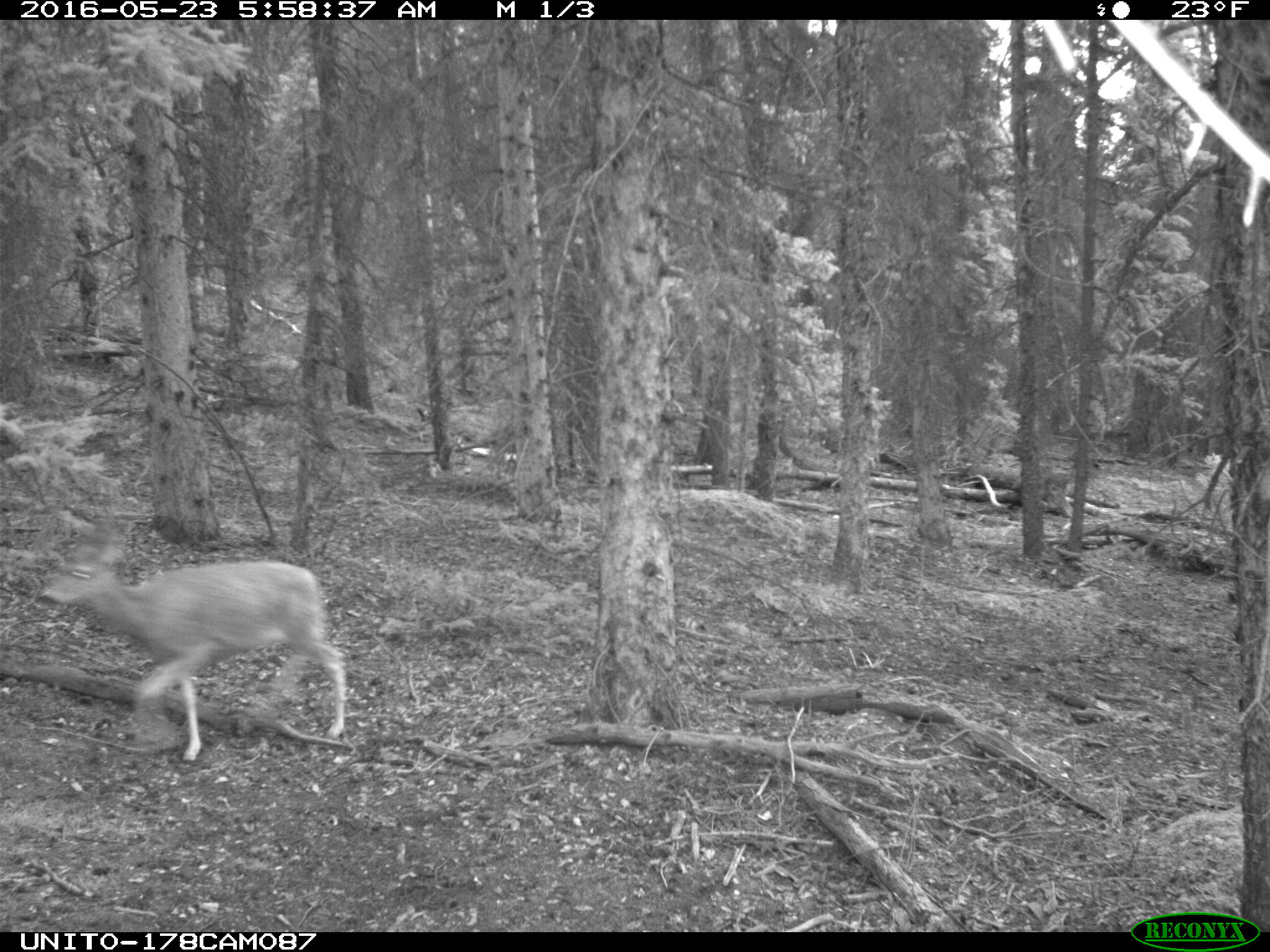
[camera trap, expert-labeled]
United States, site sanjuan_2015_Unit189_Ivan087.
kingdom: Animalia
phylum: Chordata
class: Mammalia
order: Artiodactyla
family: Cervidae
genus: Odocoileus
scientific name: Odocoileus hemionus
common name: mule deer